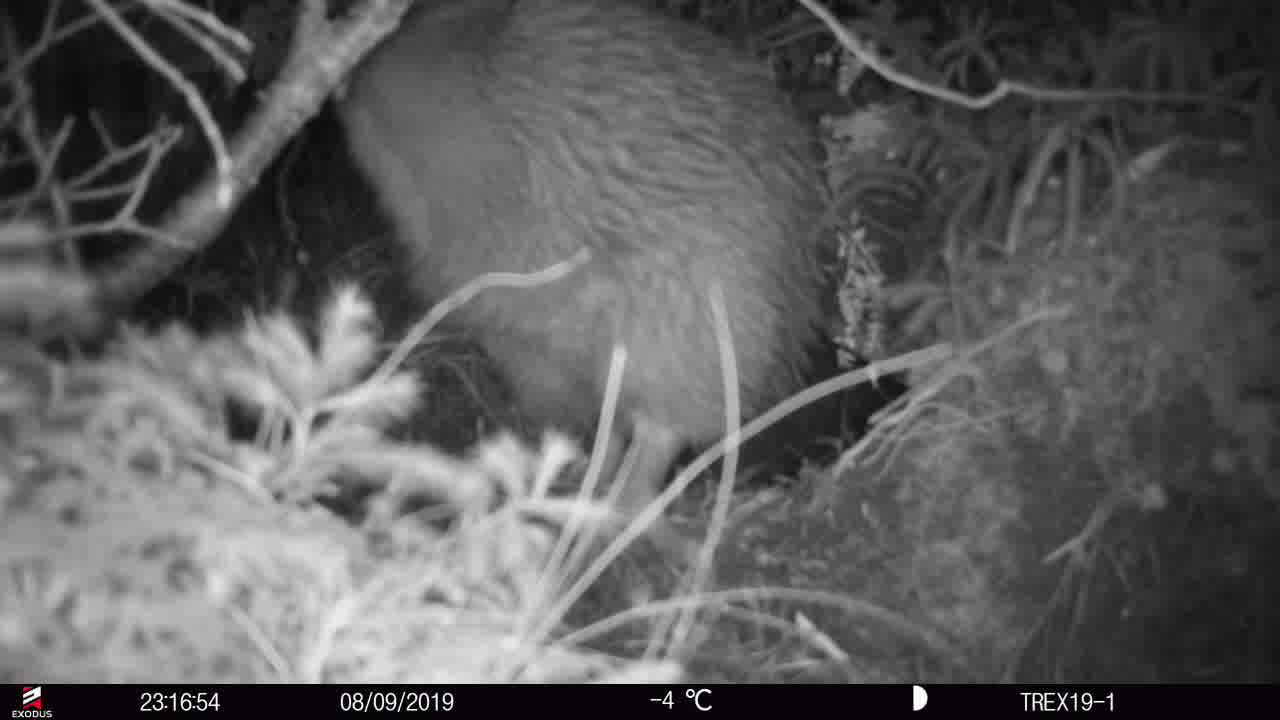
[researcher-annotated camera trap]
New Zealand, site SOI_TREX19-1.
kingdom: Animalia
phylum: Chordata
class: Aves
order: Apterygiformes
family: Apterygidae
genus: Apteryx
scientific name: Apteryx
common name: kiwi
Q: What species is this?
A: Kiwi (Apteryx).